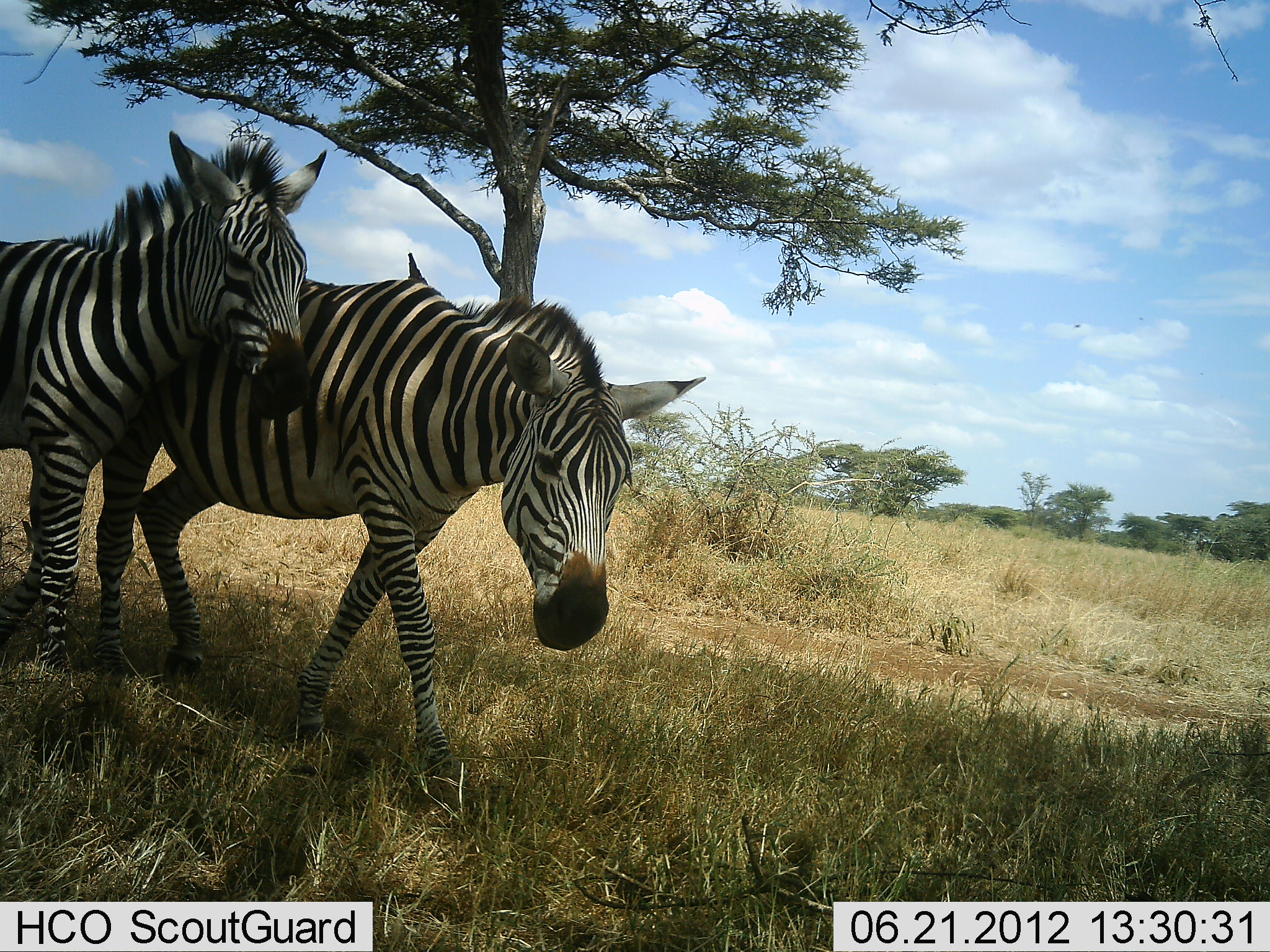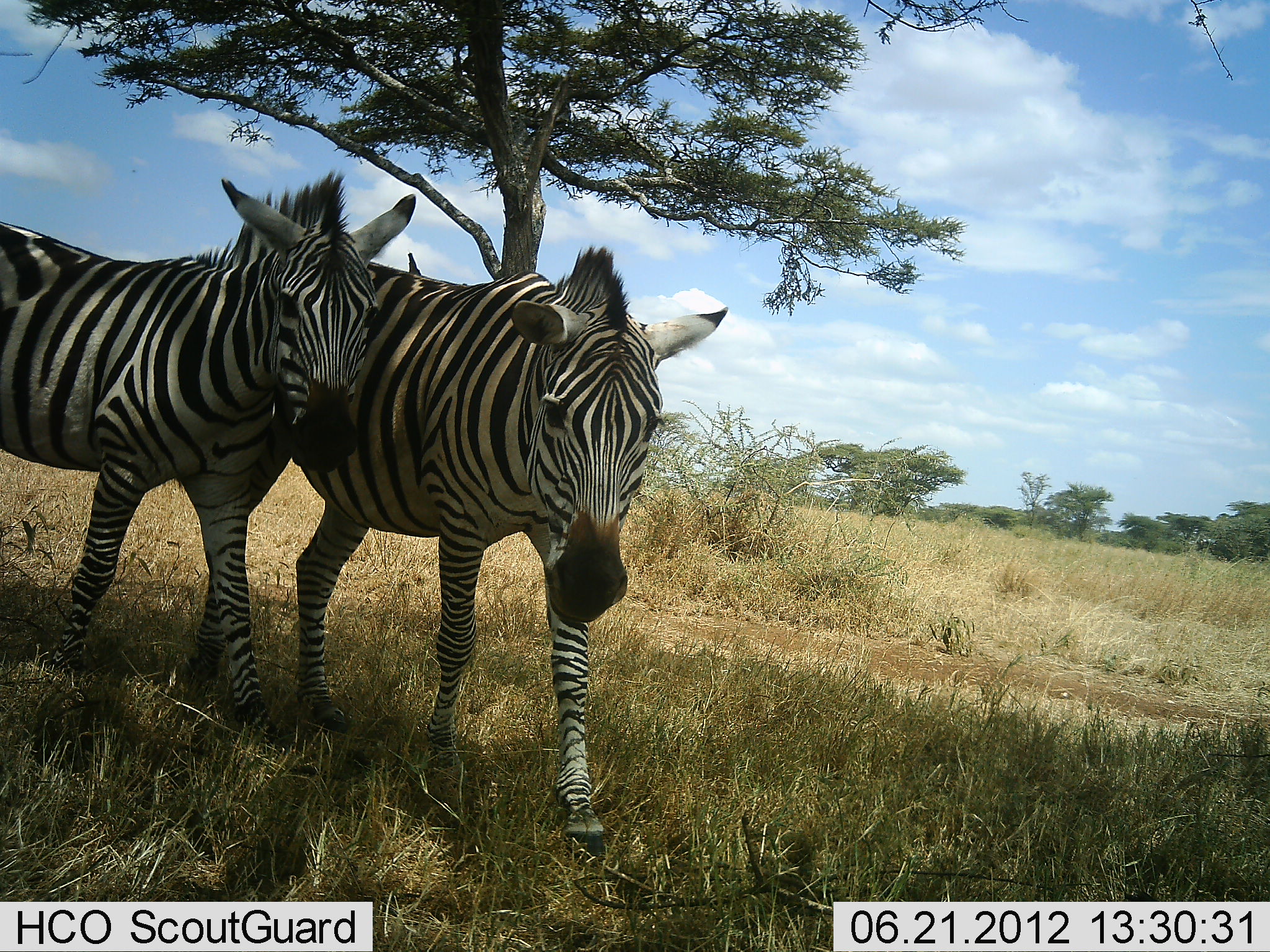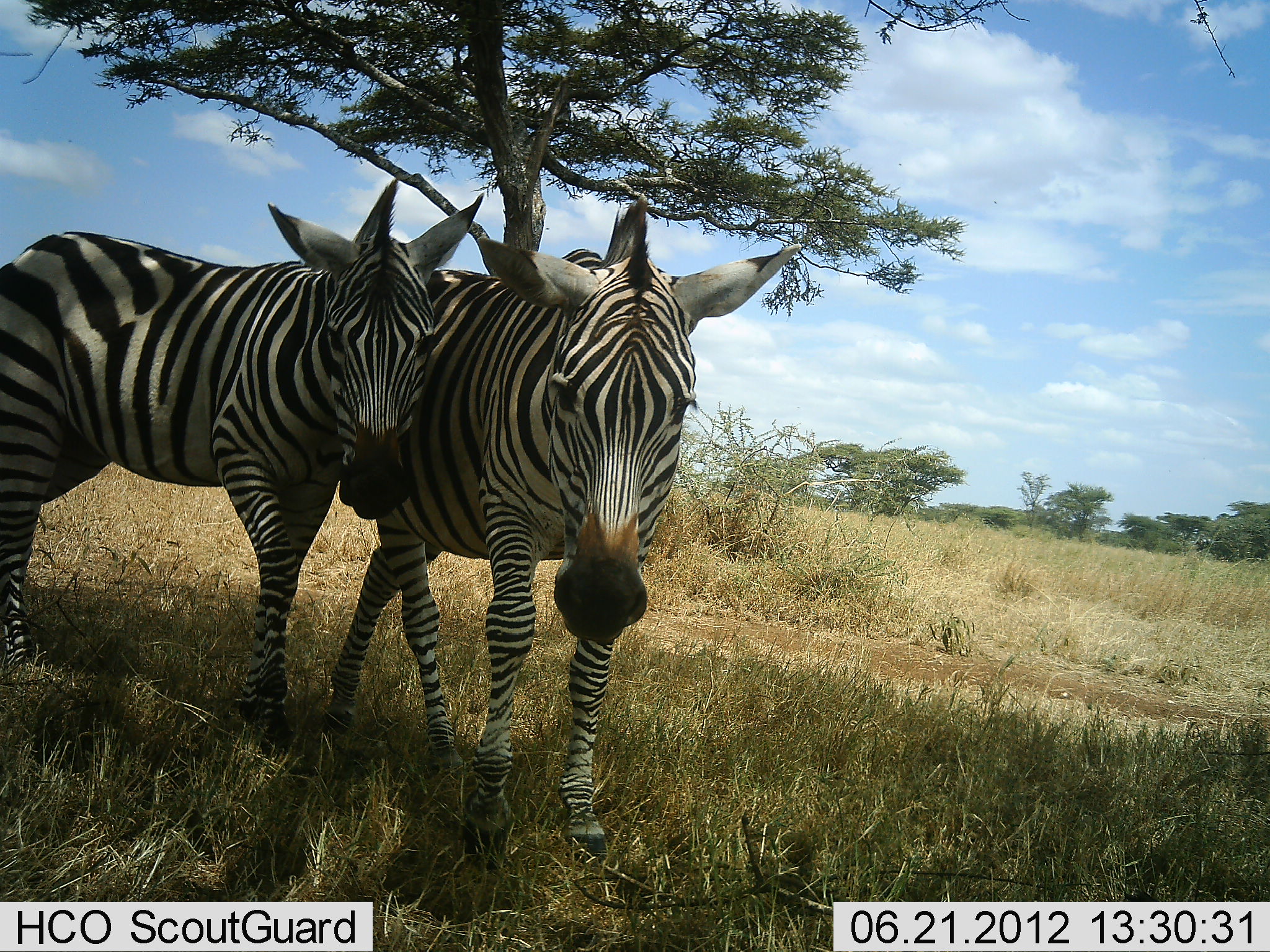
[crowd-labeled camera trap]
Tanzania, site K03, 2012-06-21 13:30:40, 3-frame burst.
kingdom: Animalia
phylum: Chordata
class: Mammalia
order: Perissodactyla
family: Equidae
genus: Equus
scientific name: Equus quagga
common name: plains zebra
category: zebra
Zebra (plains zebra) (Equus quagga), count 2. Behavior (volunteer vote fractions): standing 10%, resting 0%, moving 90%, interacting 40%. Young present (vote fraction): 0%. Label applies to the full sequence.